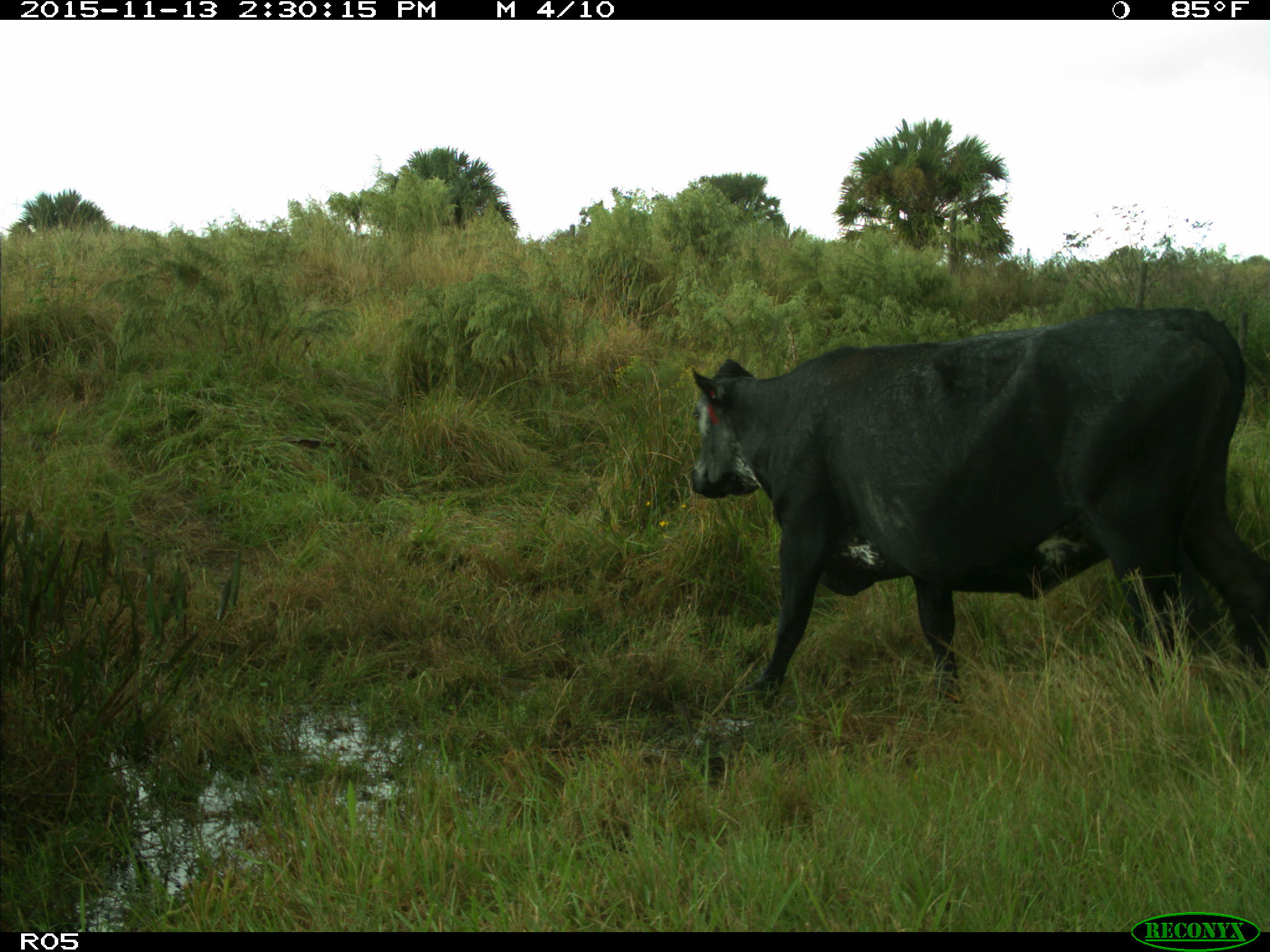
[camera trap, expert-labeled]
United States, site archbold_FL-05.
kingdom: Animalia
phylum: Chordata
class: Mammalia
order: Artiodactyla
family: Bovidae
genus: Bos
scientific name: Bos taurus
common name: domestic cow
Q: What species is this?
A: Bos taurus (domestic cow).